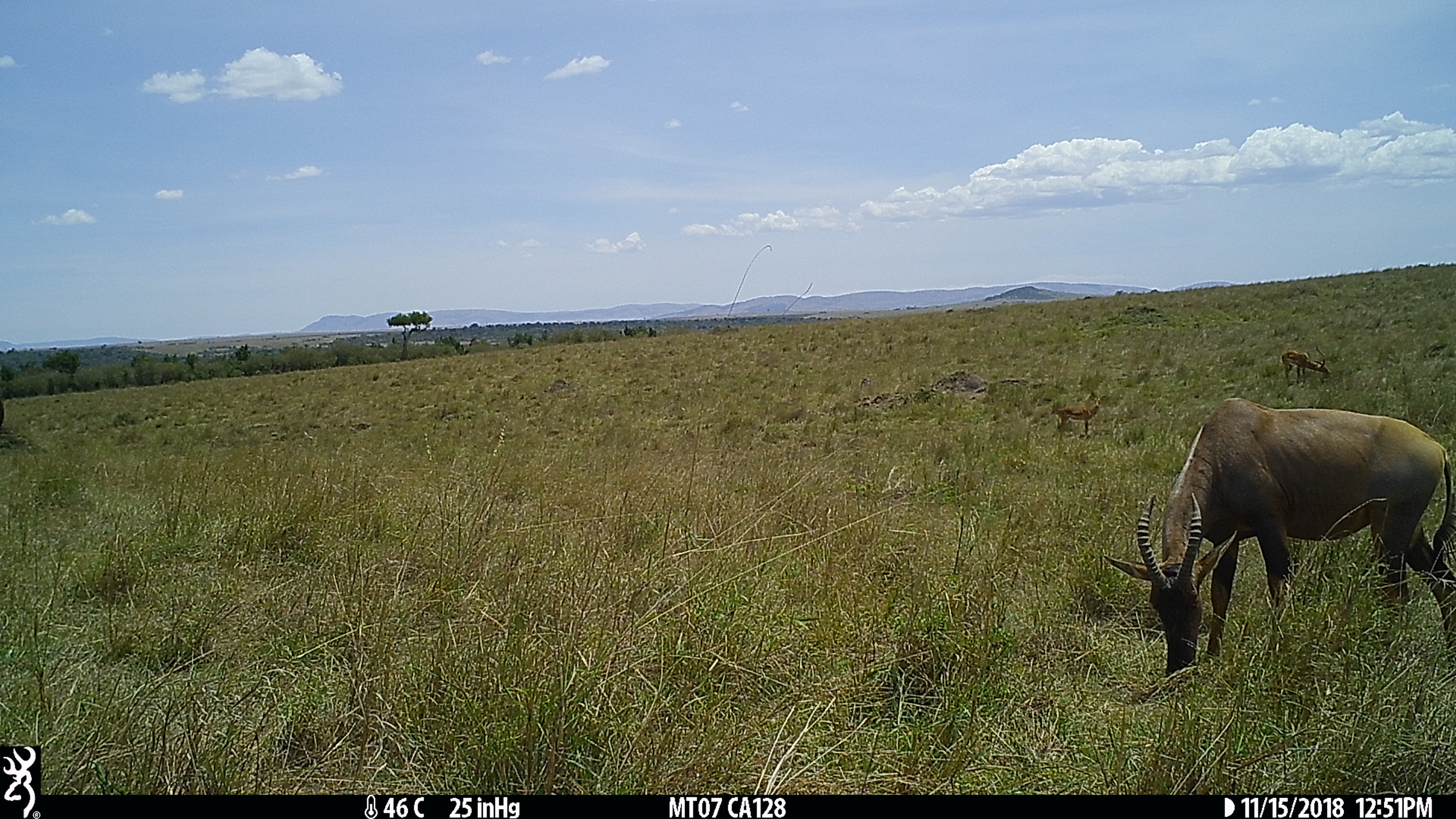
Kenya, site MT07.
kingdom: Animalia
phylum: Chordata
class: Mammalia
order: Artiodactyla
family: Bovidae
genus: Damaliscus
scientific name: Damaliscus lunatus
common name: topi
Topi (Damaliscus lunatus).